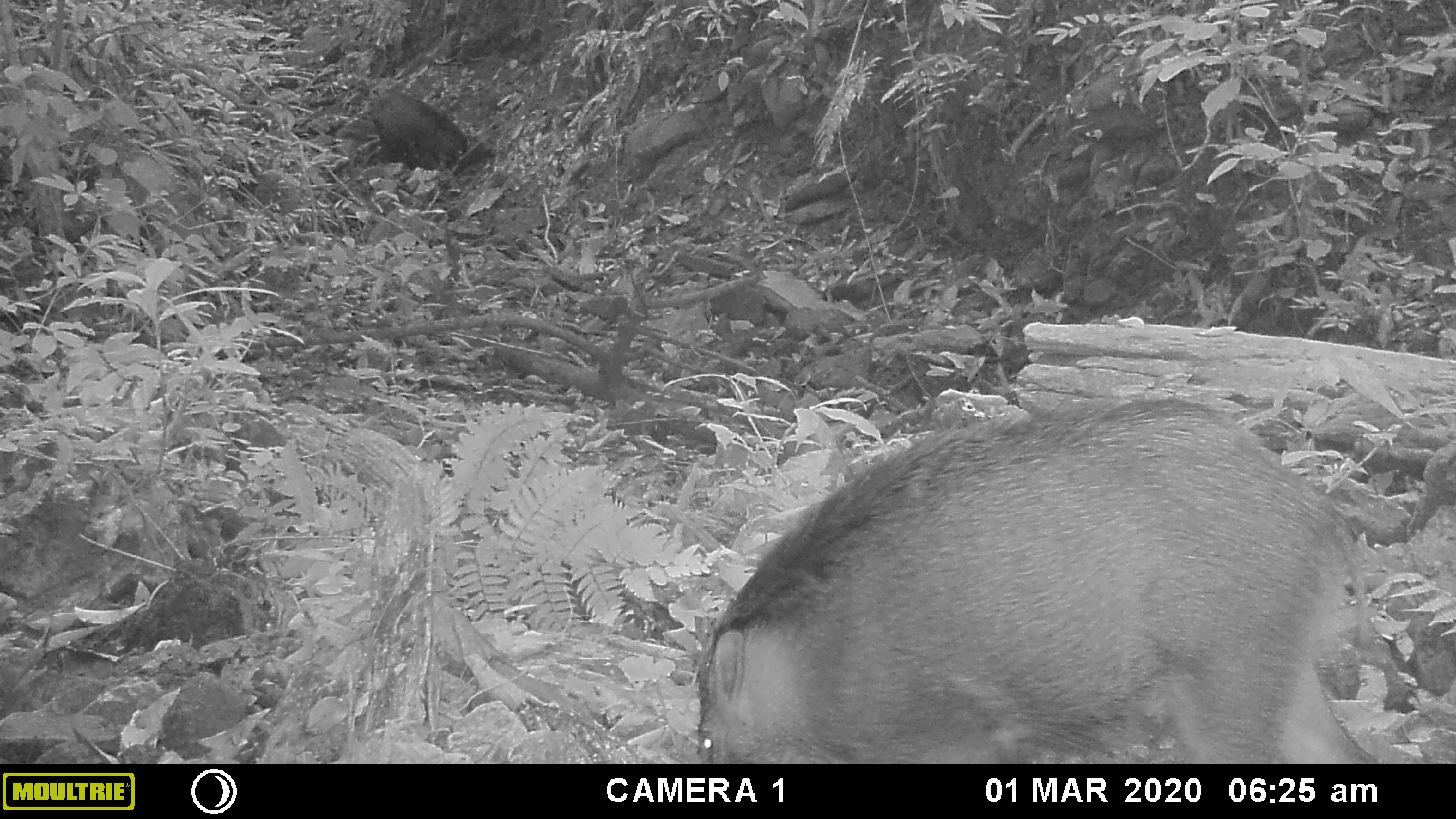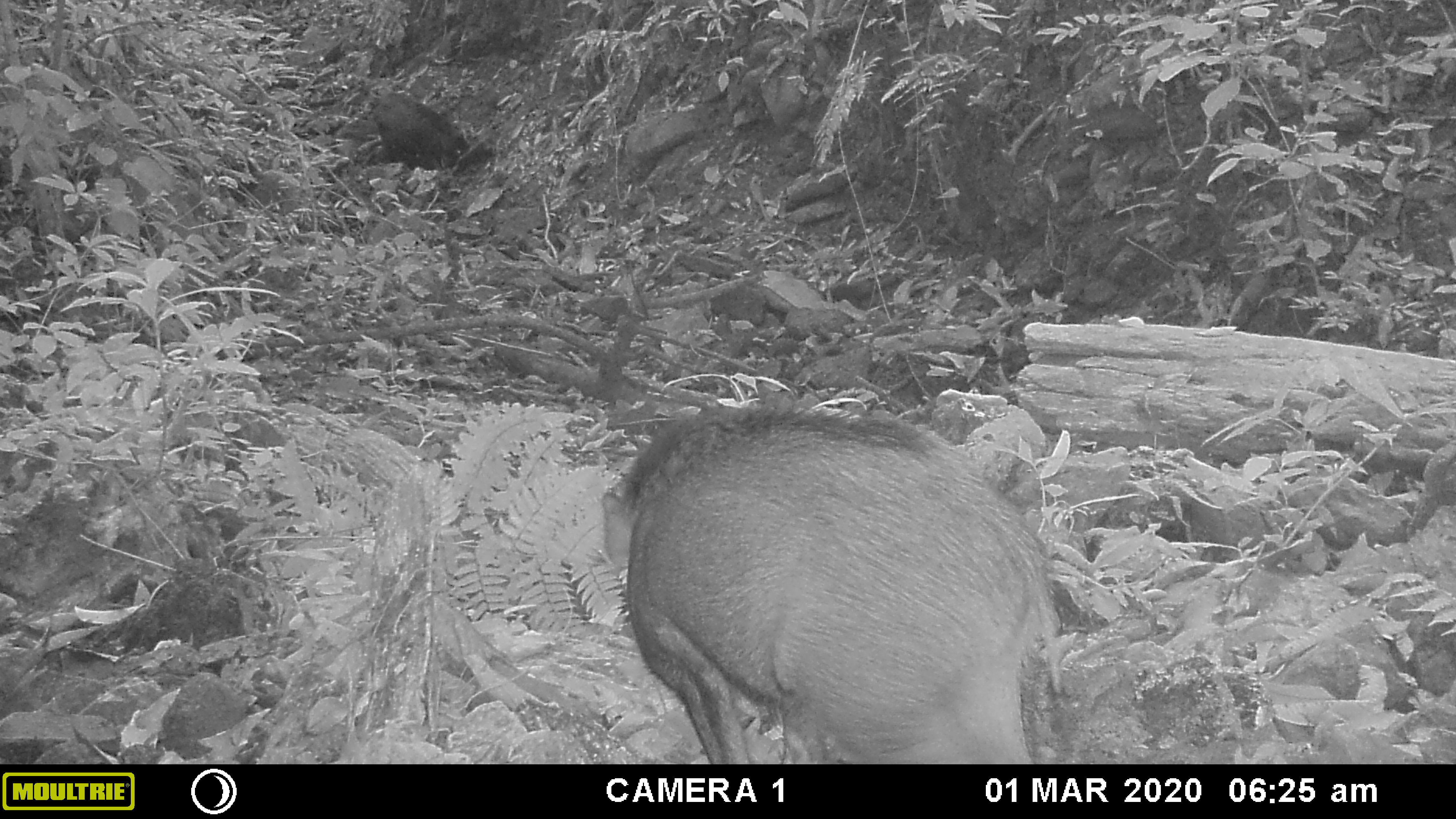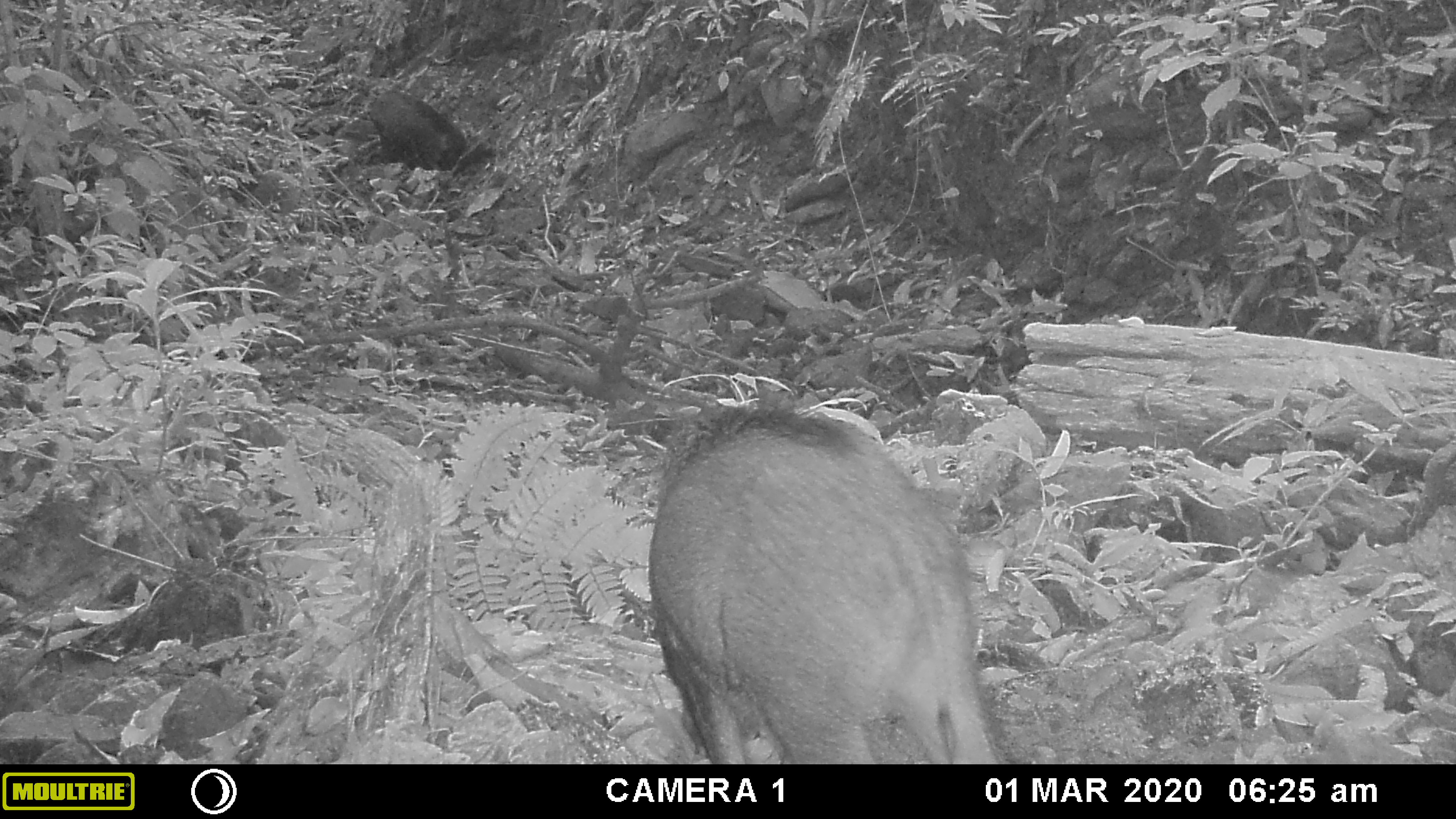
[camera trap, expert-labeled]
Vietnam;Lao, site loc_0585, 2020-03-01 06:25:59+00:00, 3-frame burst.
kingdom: Animalia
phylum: Chordata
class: Mammalia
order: Artiodactyla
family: Suidae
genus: Sus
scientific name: Sus scrofa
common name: eurasian wild pig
Eurasian wild pig (Sus scrofa). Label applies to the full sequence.